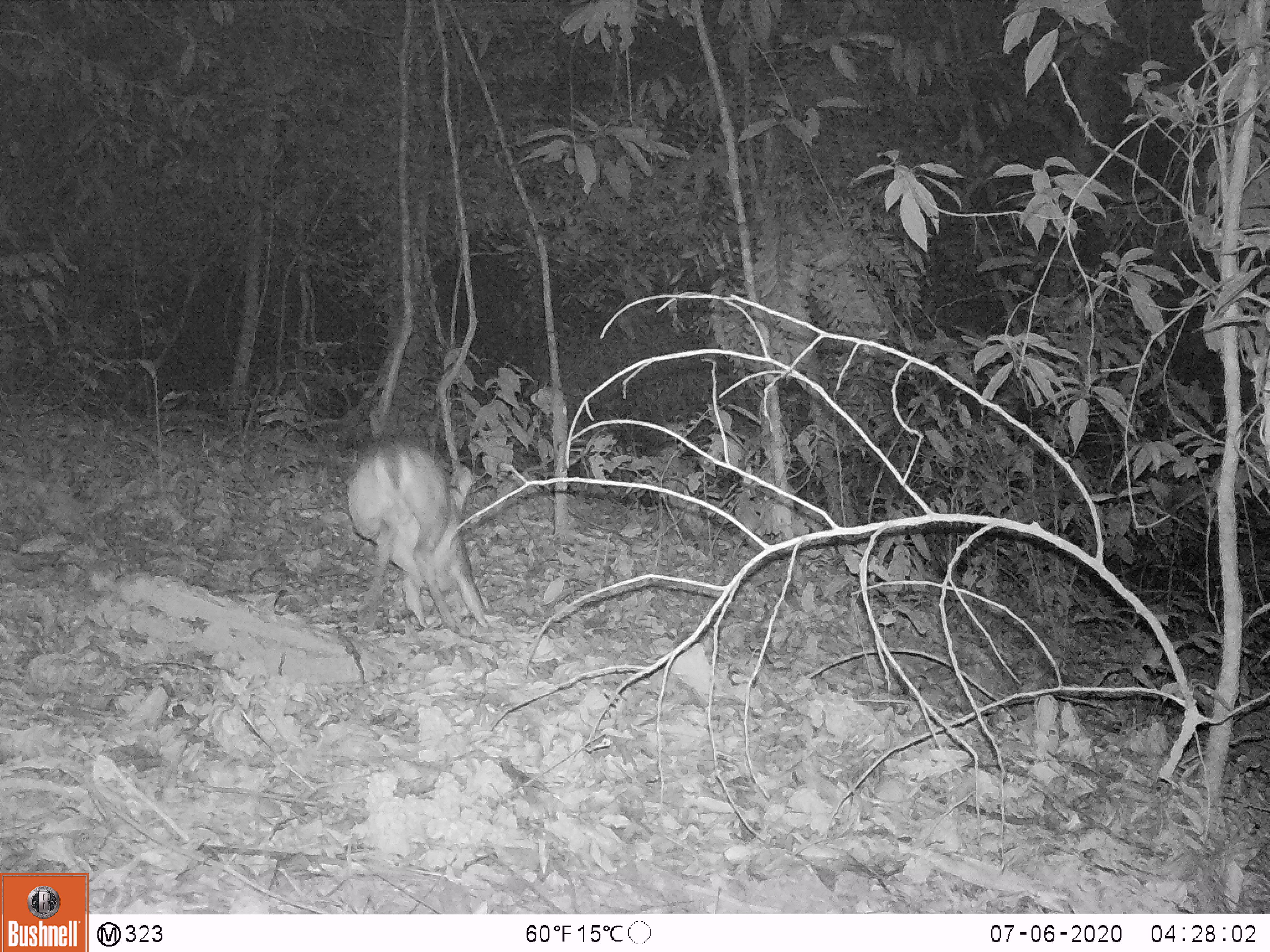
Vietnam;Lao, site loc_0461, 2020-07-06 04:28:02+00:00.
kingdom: Animalia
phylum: Chordata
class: Mammalia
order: Artiodactyla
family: Cervidae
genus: Muntiacus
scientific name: Muntiacus vuquangensis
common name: large-antlered muntjac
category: large antlered muntjac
Large antlered muntjac (large-antlered muntjac) (Muntiacus vuquangensis). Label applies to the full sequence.